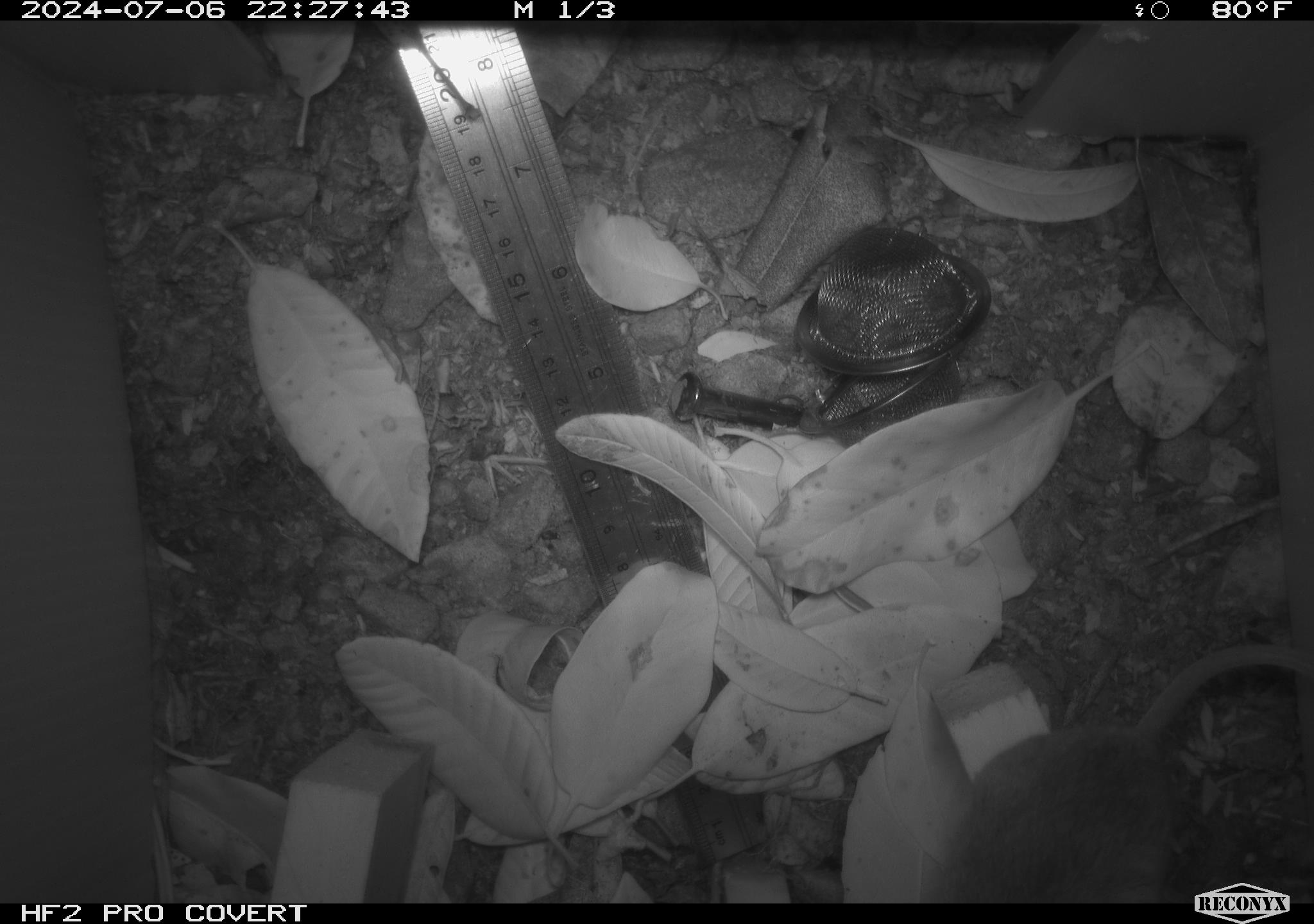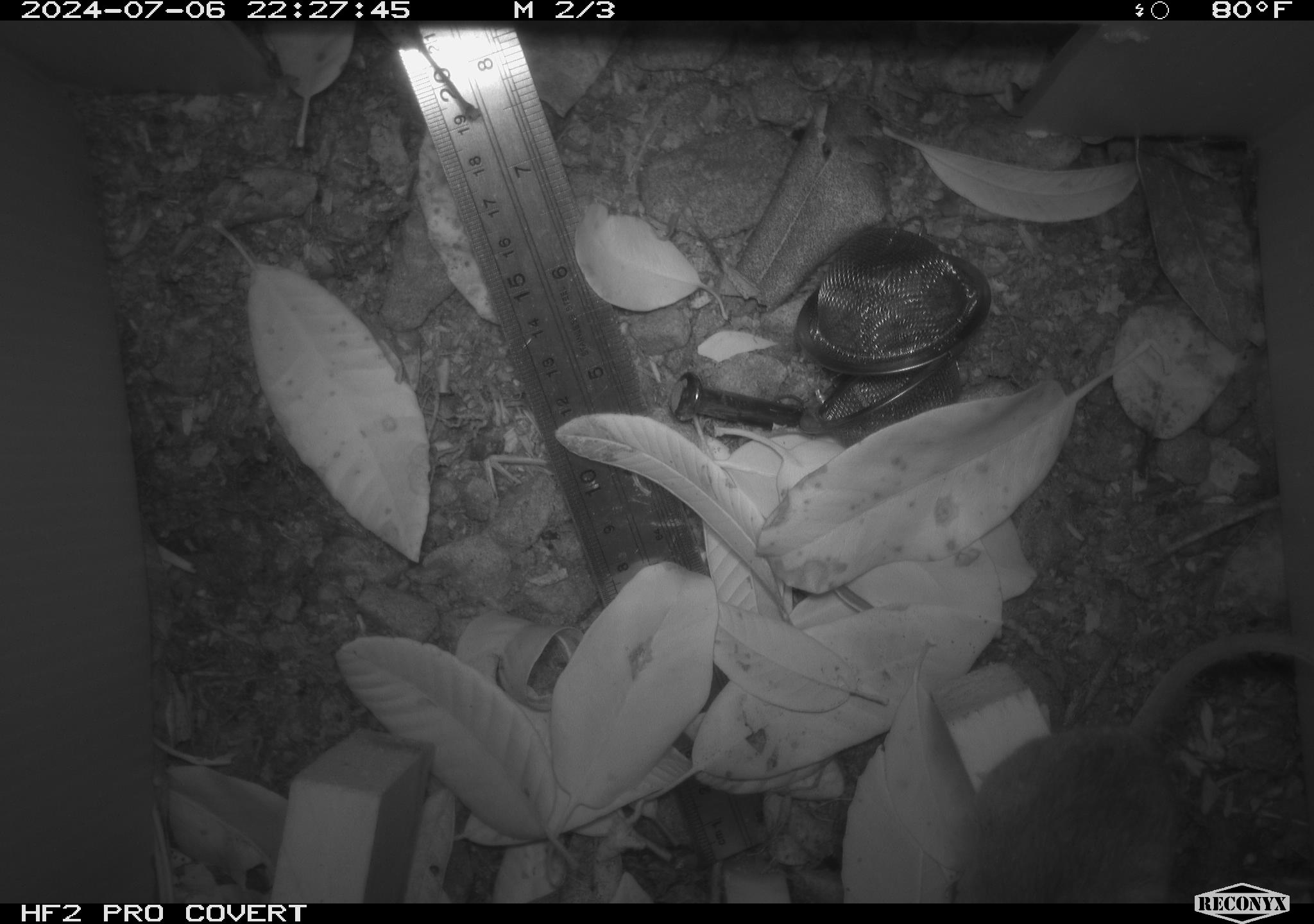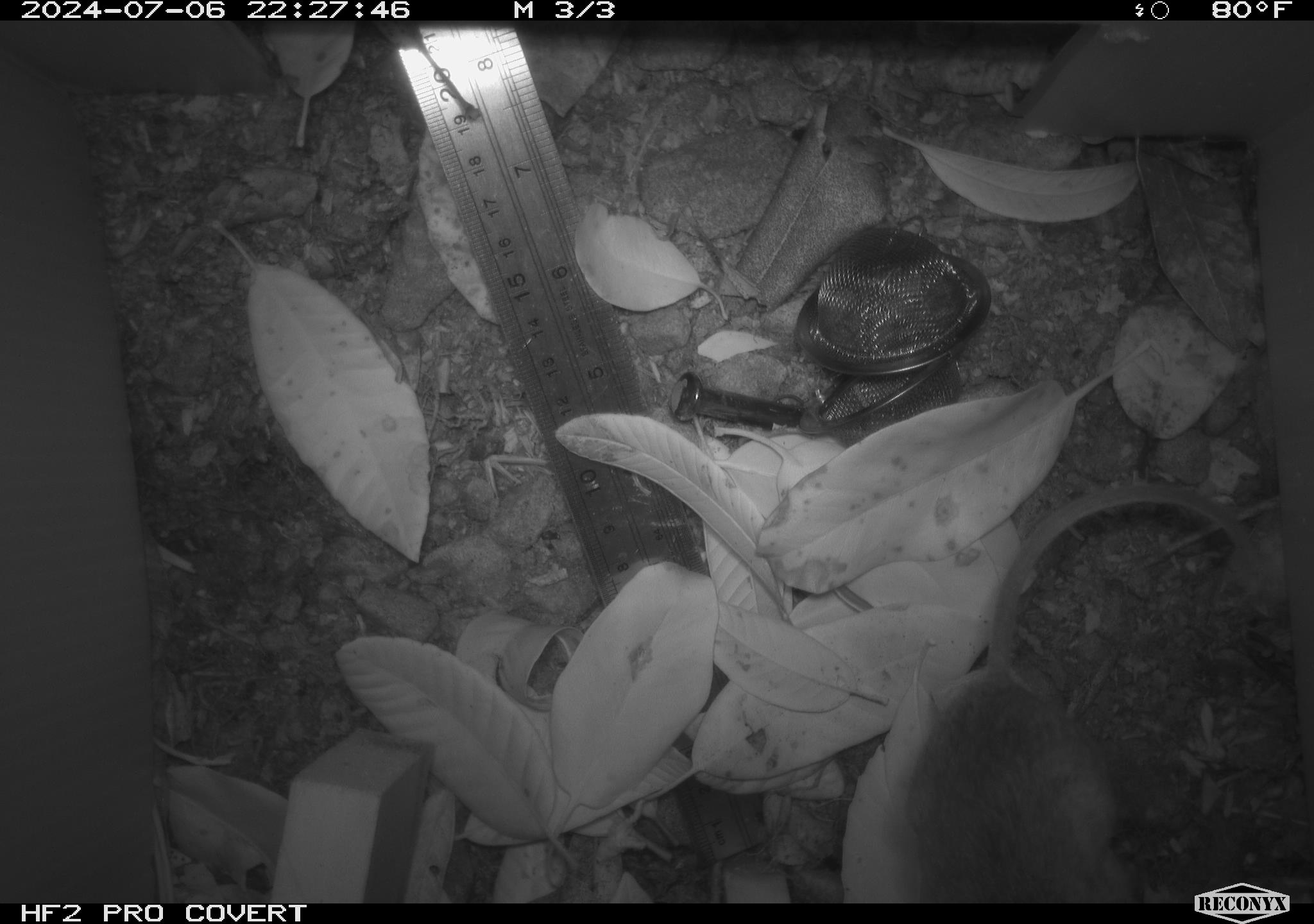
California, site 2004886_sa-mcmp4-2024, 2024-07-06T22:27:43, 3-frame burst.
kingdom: Animalia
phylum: Chordata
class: Mammalia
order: Rodentia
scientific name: Rodentia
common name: mouse species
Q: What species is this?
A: Mouse species (Rodentia).